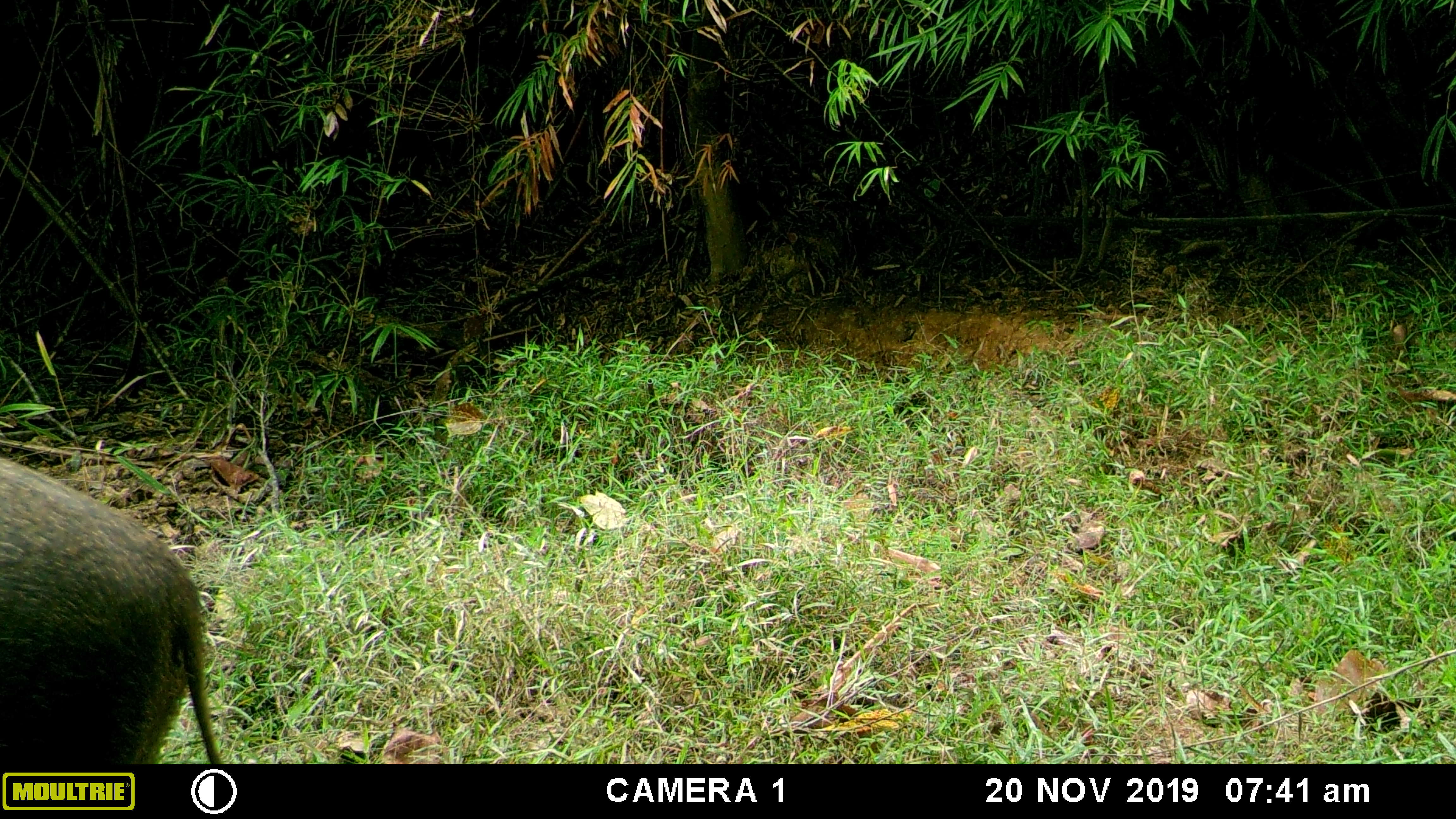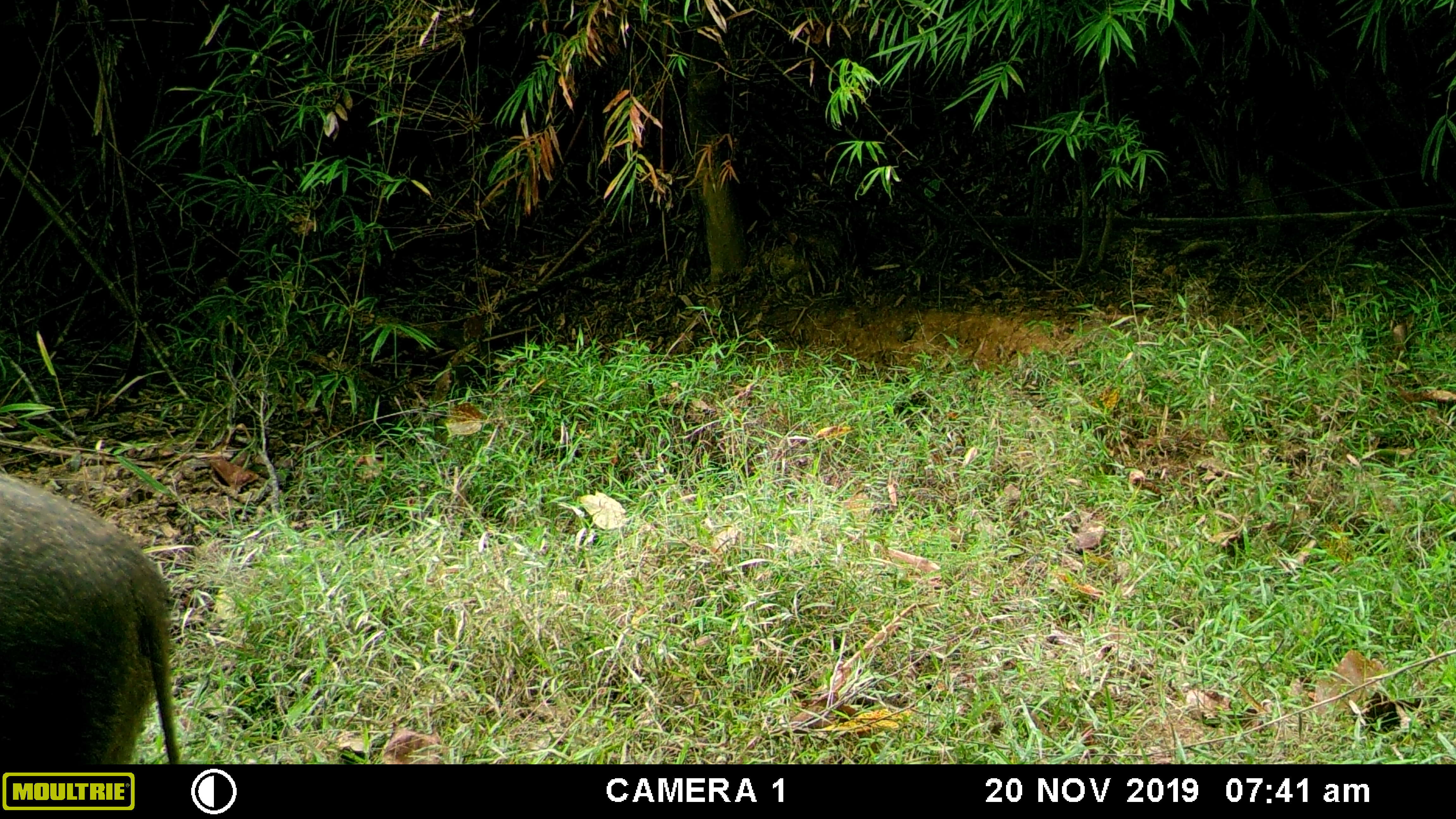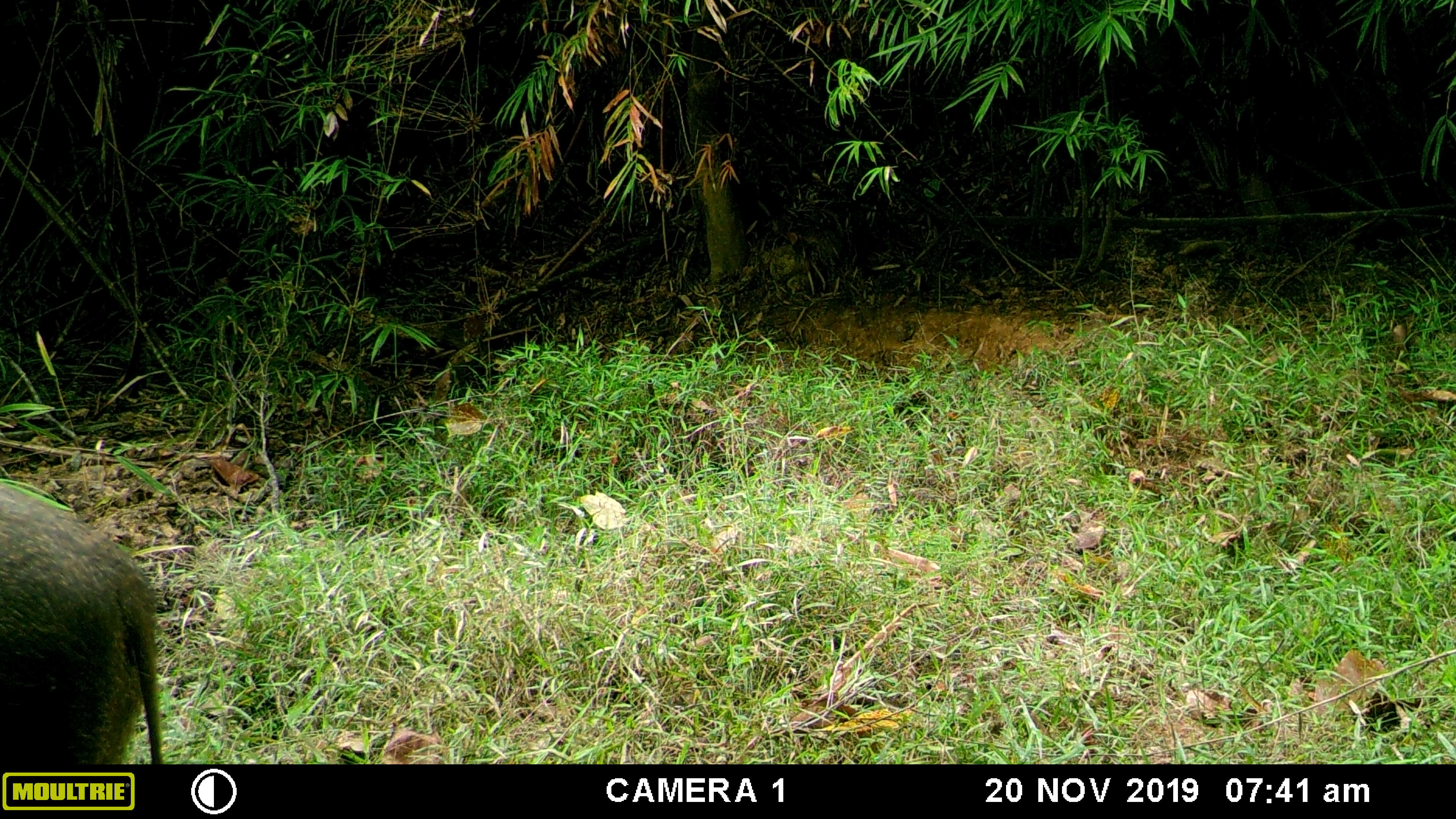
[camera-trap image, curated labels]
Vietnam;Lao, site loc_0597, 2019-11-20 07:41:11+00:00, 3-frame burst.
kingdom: Animalia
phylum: Chordata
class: Mammalia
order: Artiodactyla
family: Suidae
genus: Sus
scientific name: Sus scrofa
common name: eurasian wild pig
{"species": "eurasian wild pig (Sus scrofa)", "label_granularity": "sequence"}